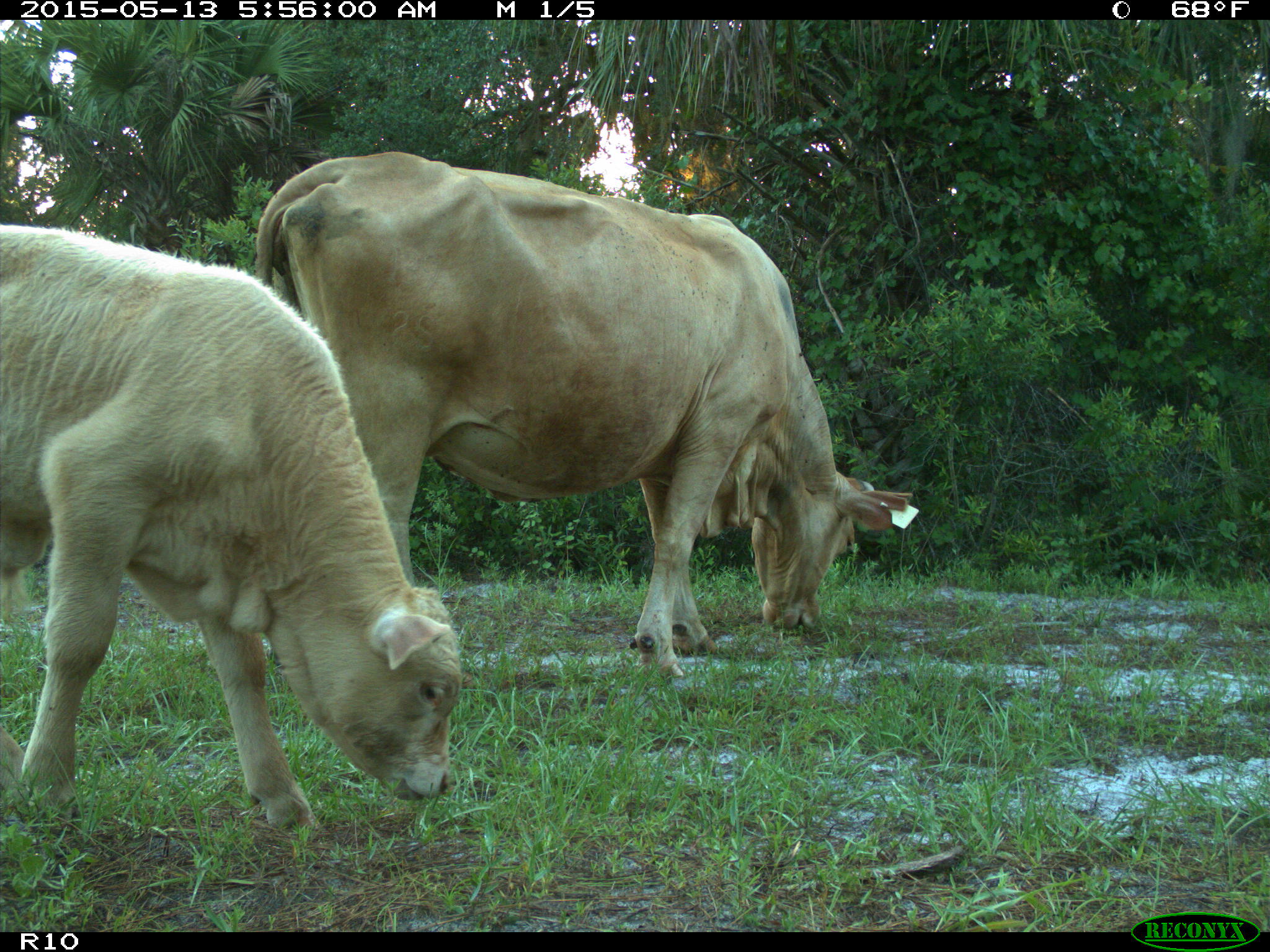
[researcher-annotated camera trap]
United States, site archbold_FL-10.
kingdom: Animalia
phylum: Chordata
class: Mammalia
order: Artiodactyla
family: Bovidae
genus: Bos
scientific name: Bos taurus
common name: domestic cow